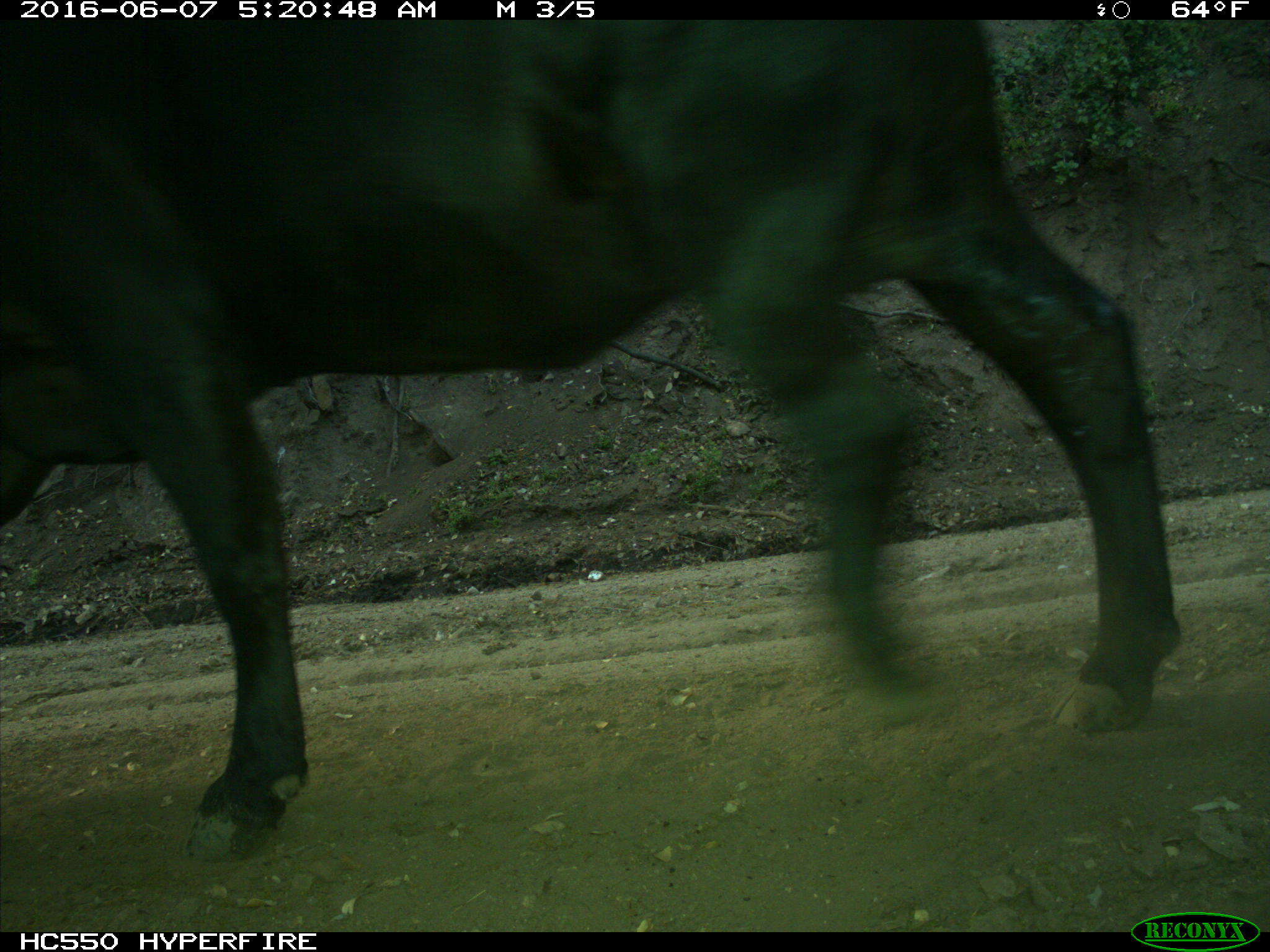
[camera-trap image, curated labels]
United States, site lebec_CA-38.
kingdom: Animalia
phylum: Chordata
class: Mammalia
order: Artiodactyla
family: Bovidae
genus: Bos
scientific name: Bos taurus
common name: domestic cow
Bos taurus (domestic cow).